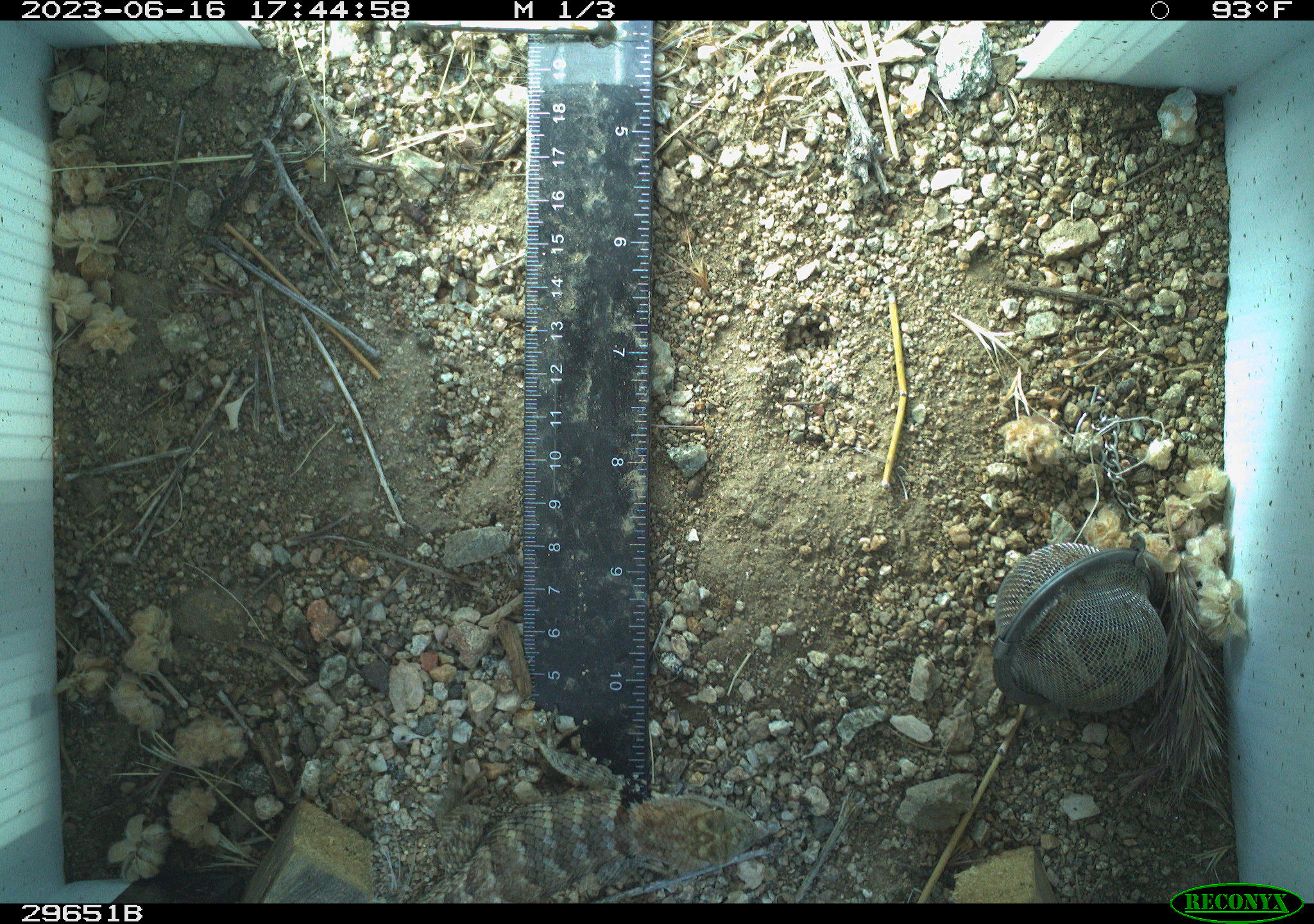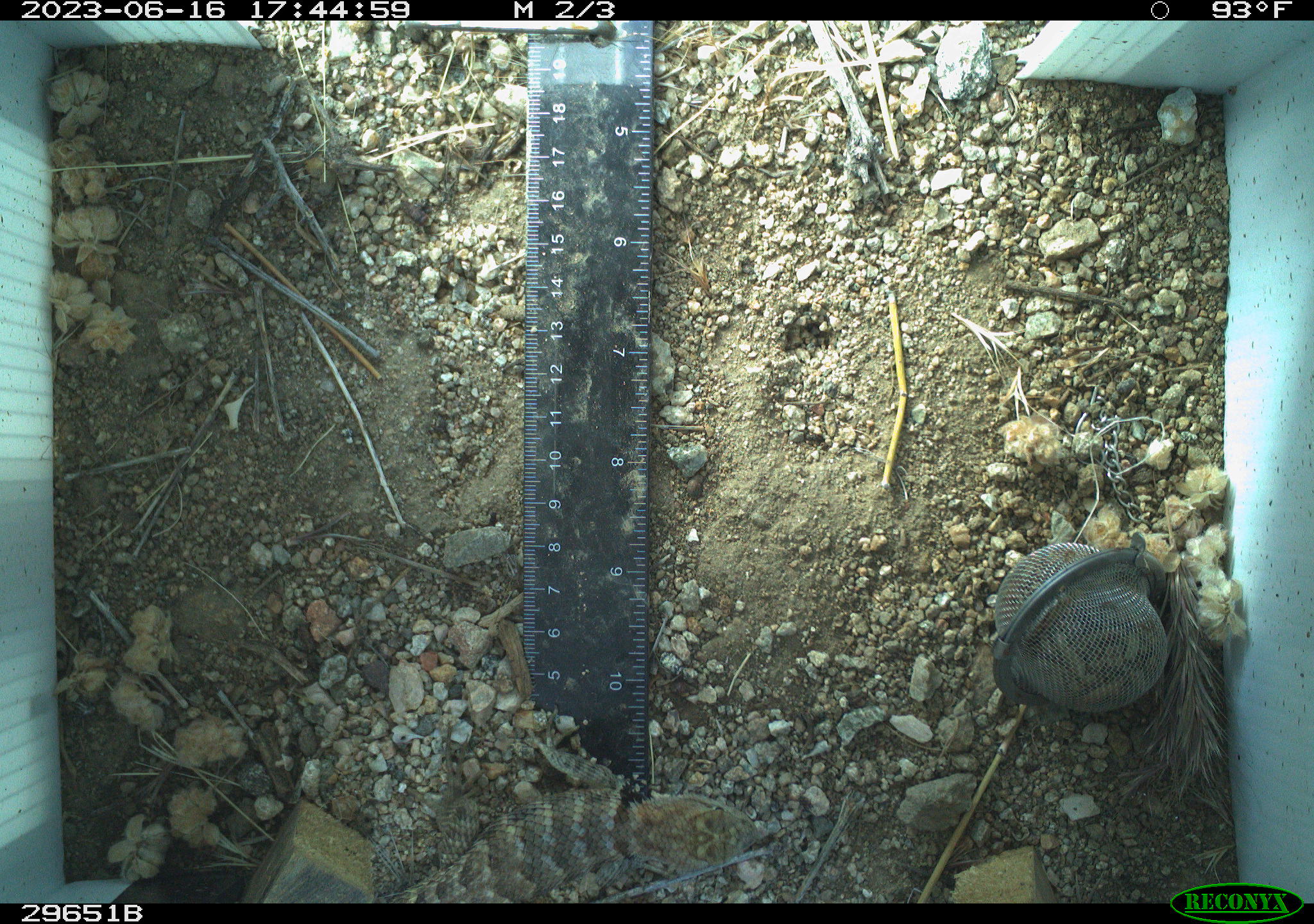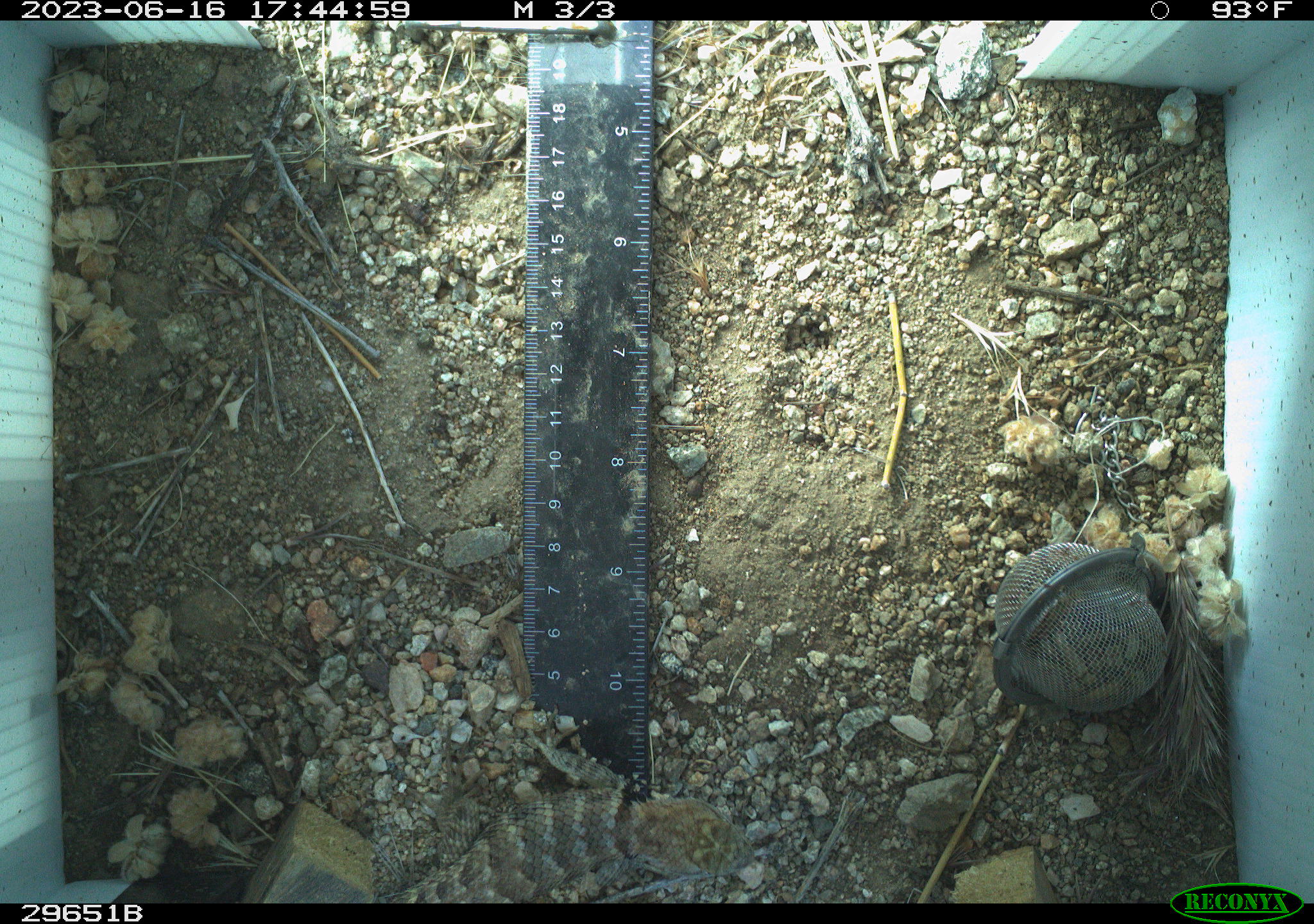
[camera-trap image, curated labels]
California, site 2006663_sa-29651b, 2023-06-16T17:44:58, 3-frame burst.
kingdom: Animalia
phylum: Chordata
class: Reptilia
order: Squamata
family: Phrynosomatidae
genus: Sceloporus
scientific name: Sceloporus uniformis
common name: yellow-backed spiny lizard